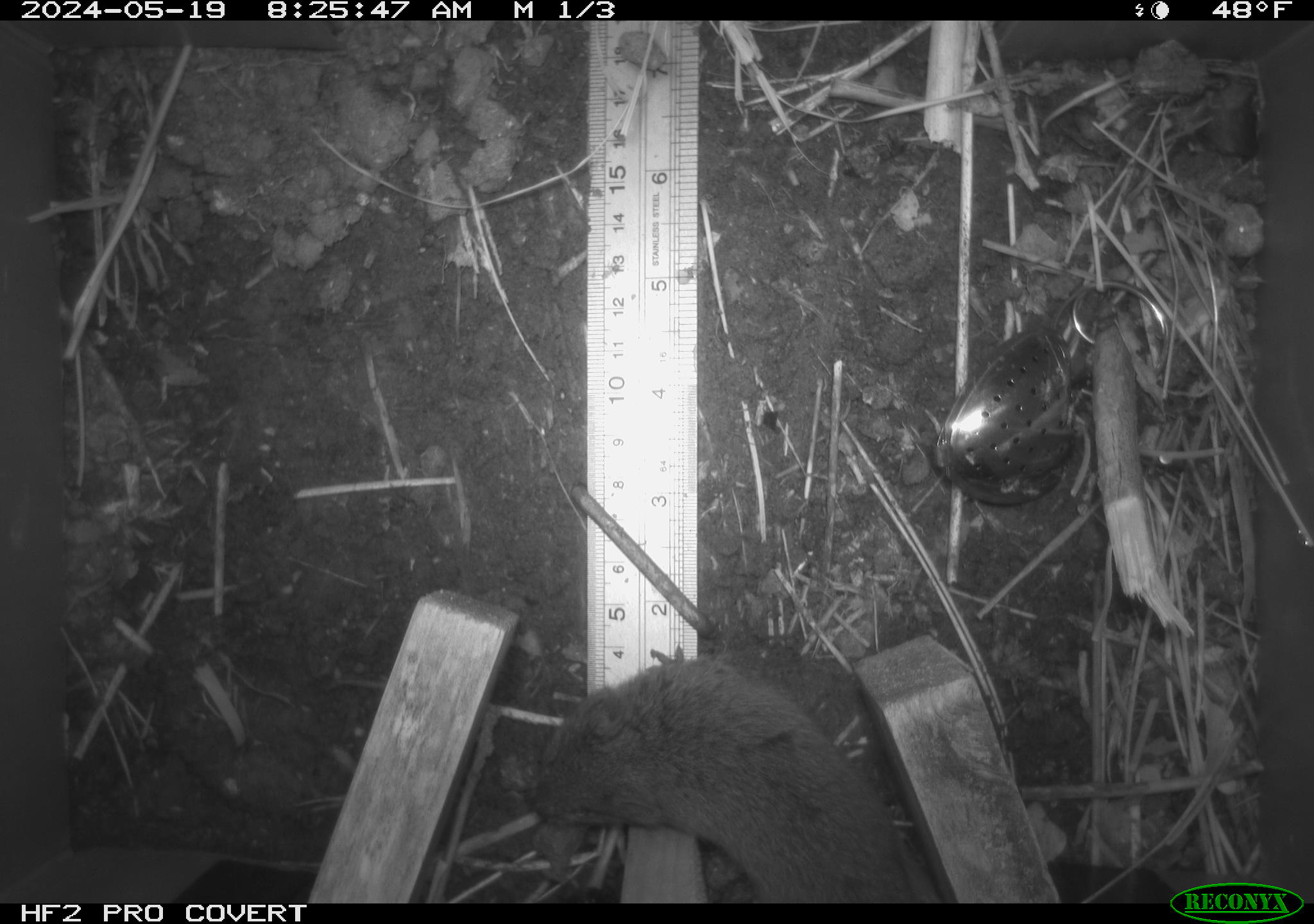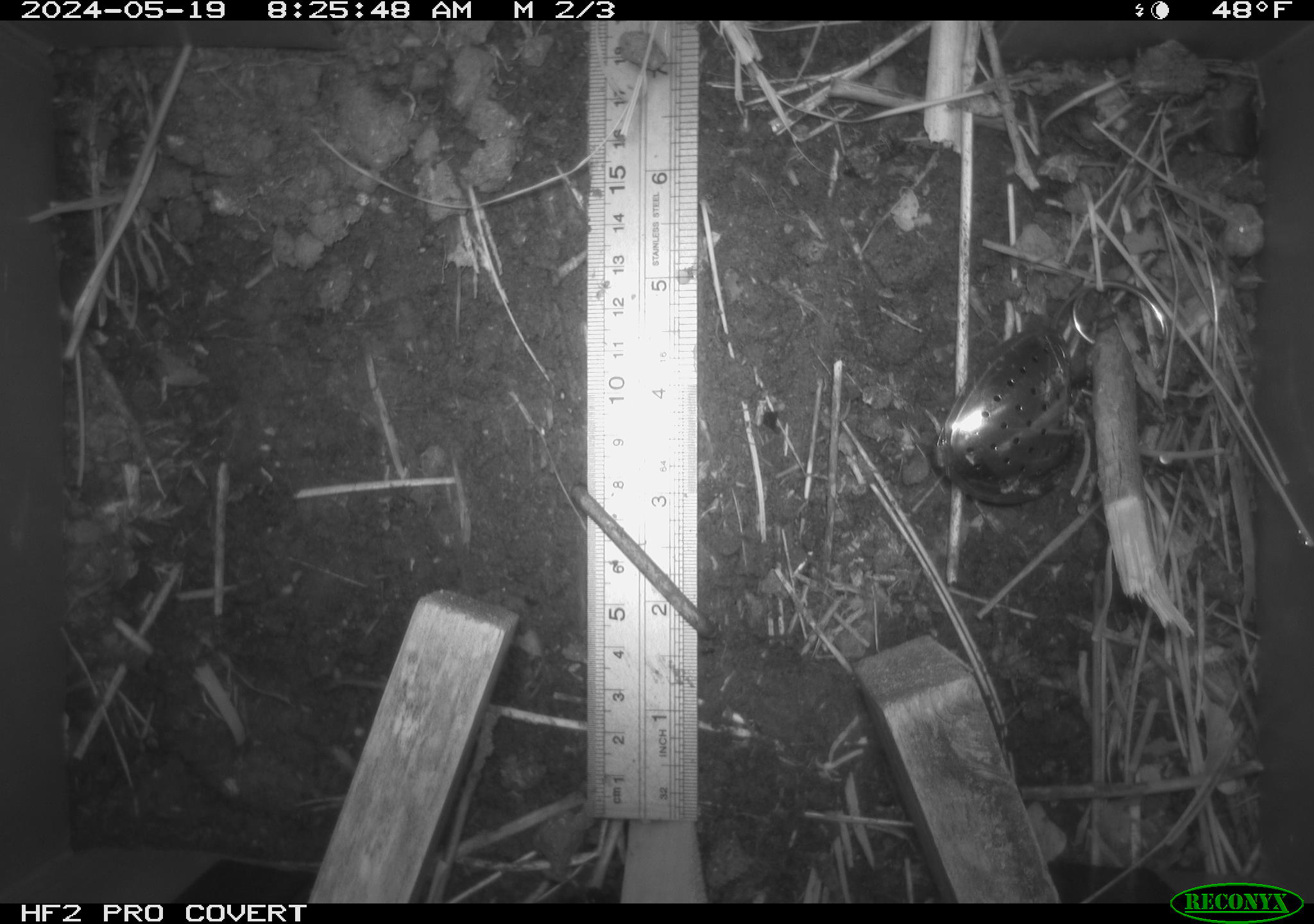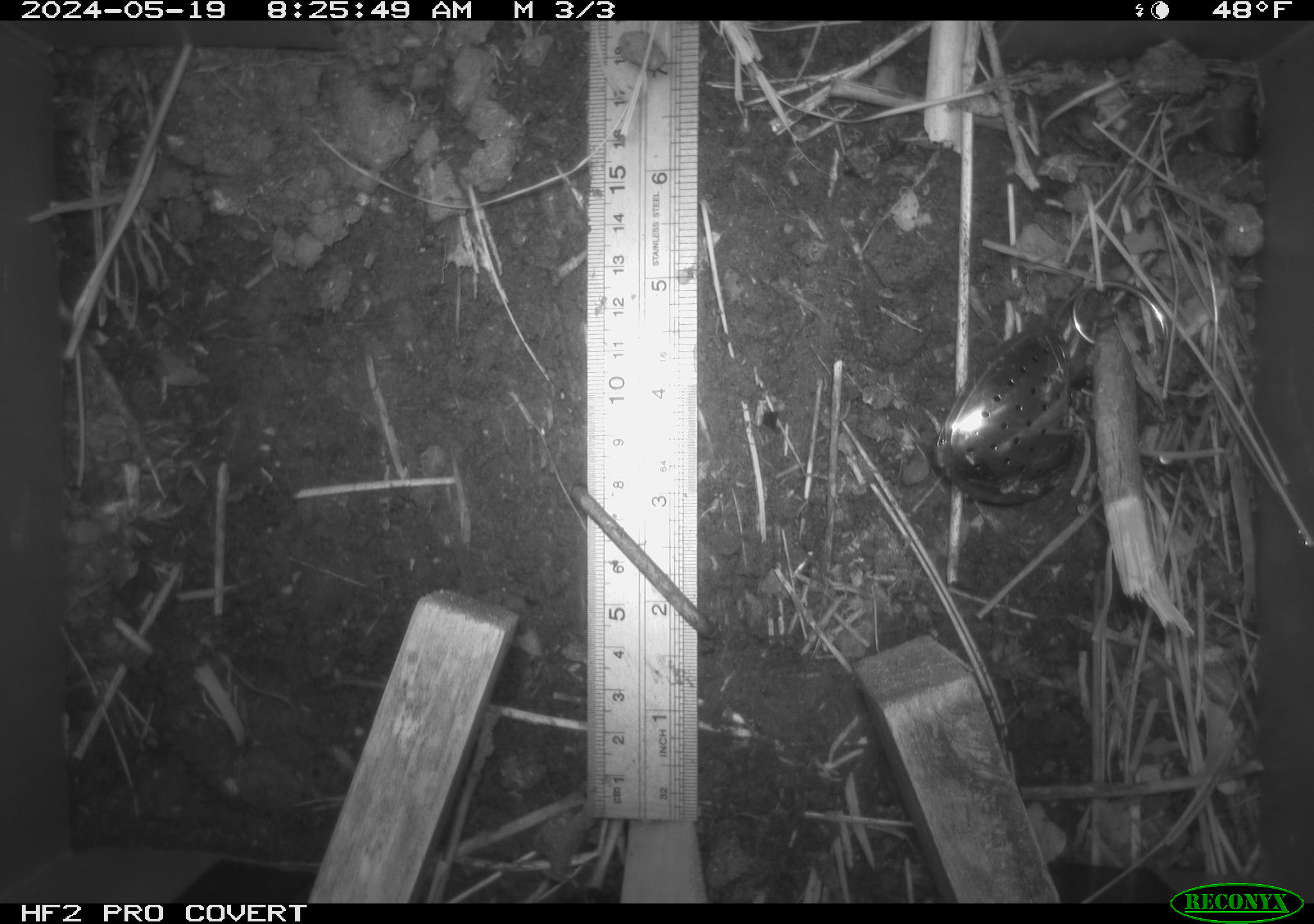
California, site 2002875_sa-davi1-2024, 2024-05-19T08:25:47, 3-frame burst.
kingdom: Animalia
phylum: Chordata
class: Mammalia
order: Rodentia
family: Cricetidae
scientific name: Arvicolinae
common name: voles, lemmings, and muskrats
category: arvicolinae subfamily